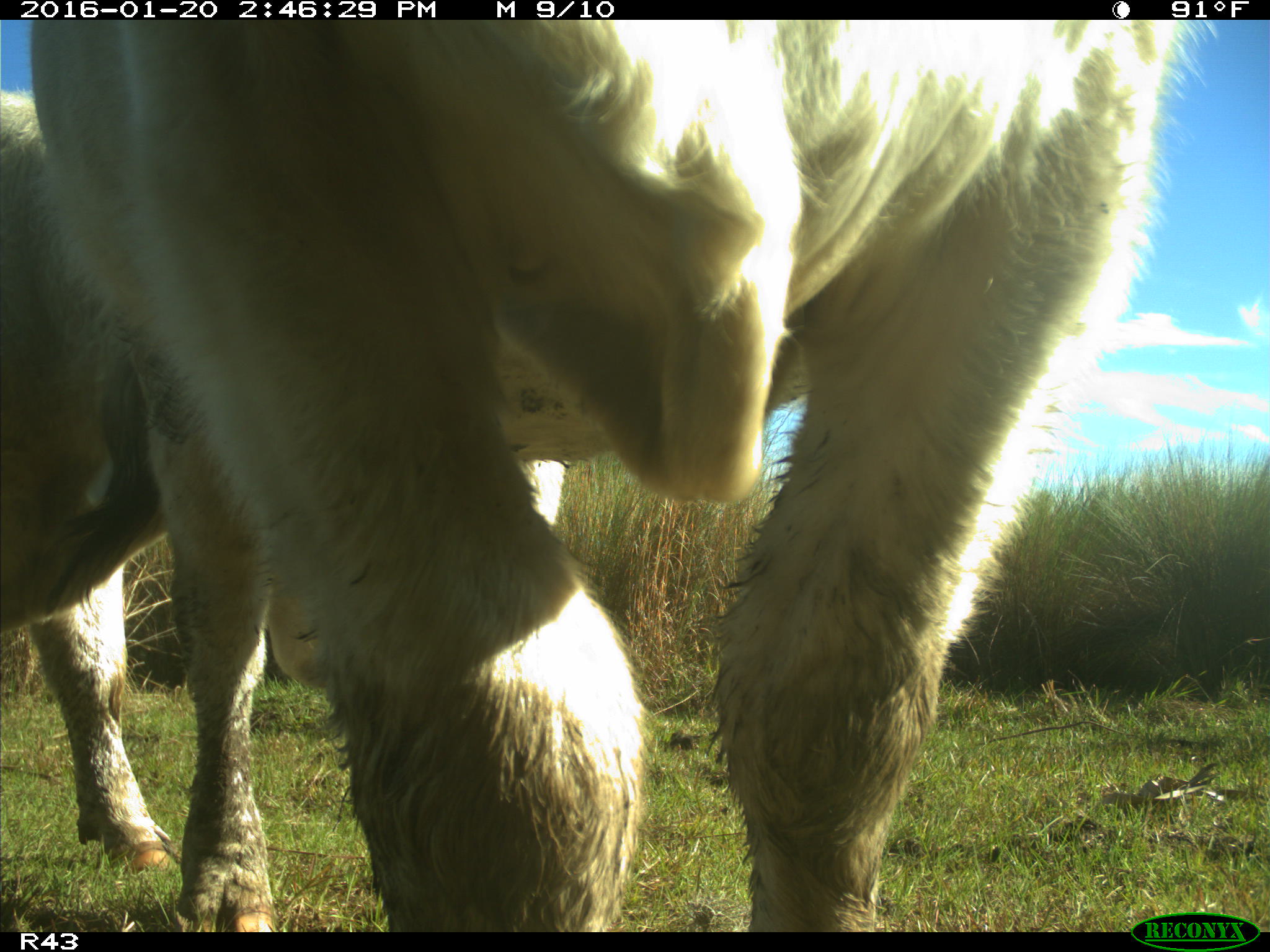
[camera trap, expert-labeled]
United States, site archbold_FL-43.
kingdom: Animalia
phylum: Chordata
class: Mammalia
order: Artiodactyla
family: Bovidae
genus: Bos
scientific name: Bos taurus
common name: domestic cow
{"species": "Bos taurus (domestic cow)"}